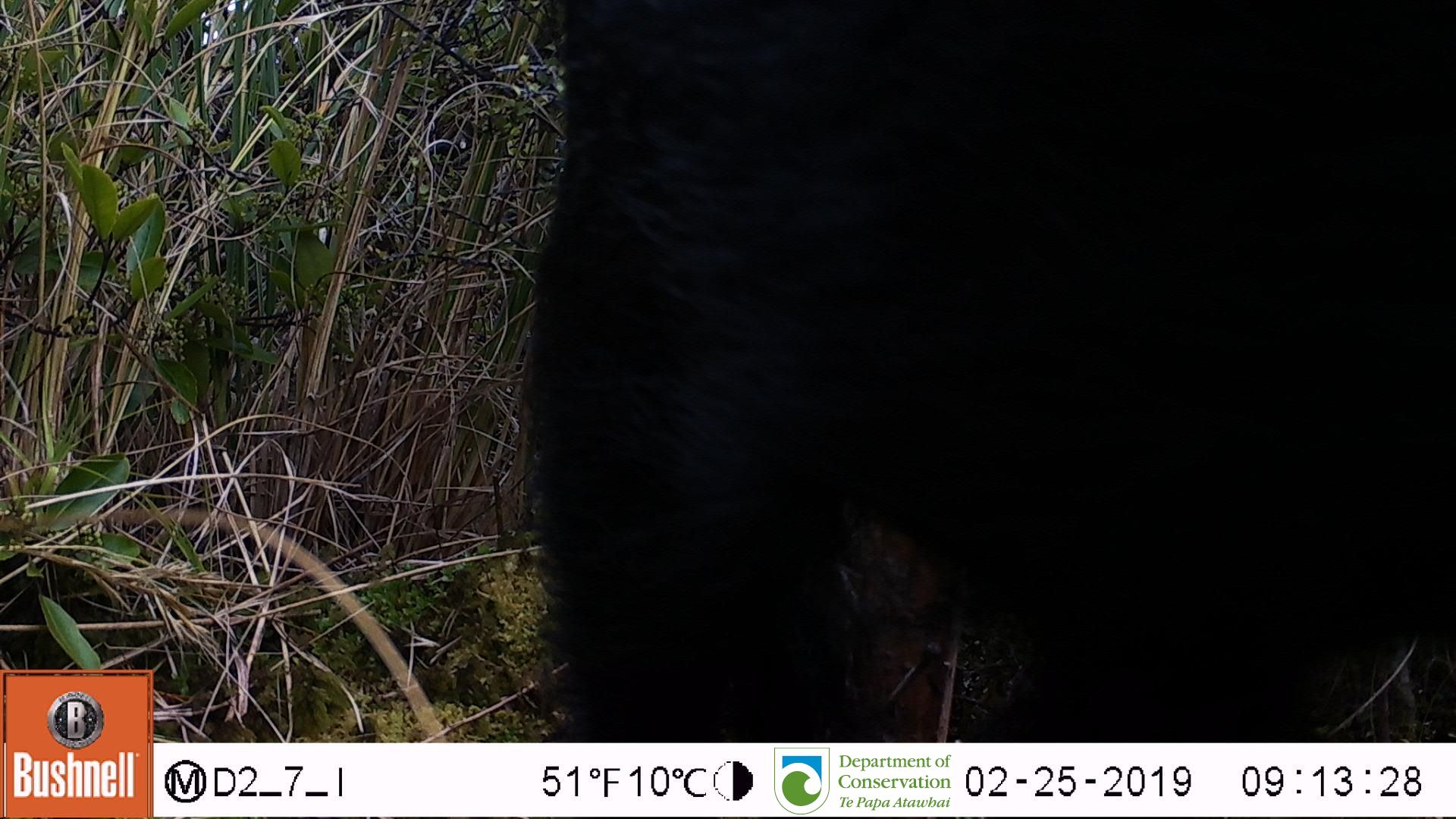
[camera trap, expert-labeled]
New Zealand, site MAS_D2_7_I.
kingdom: Animalia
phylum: Chordata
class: Mammalia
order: Artiodactyla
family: Suidae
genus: Sus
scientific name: Sus scrofa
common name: pig